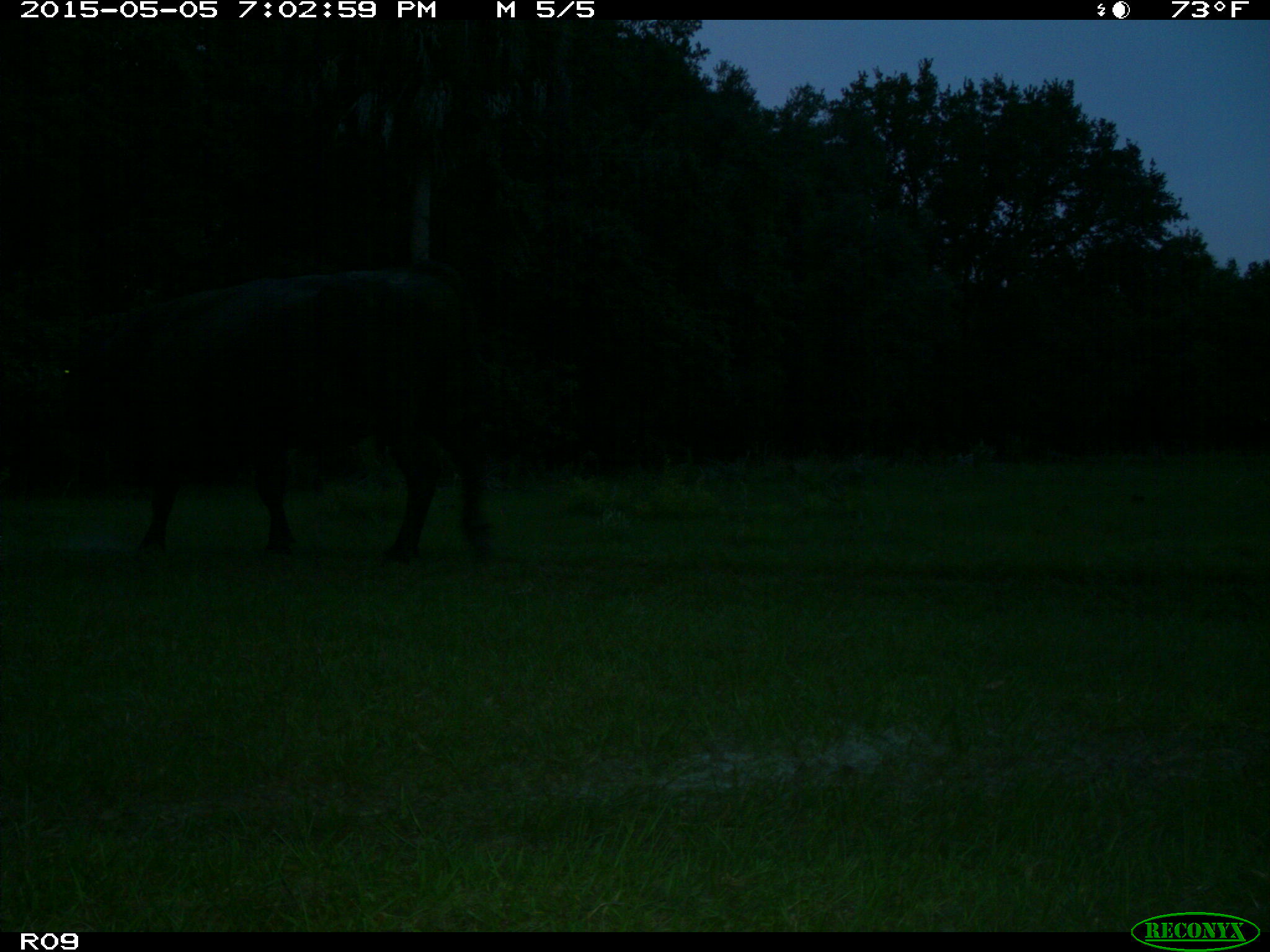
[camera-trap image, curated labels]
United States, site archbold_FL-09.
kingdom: Animalia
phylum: Chordata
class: Mammalia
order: Artiodactyla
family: Bovidae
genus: Bos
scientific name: Bos taurus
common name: domestic cow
Bos taurus (domestic cow).